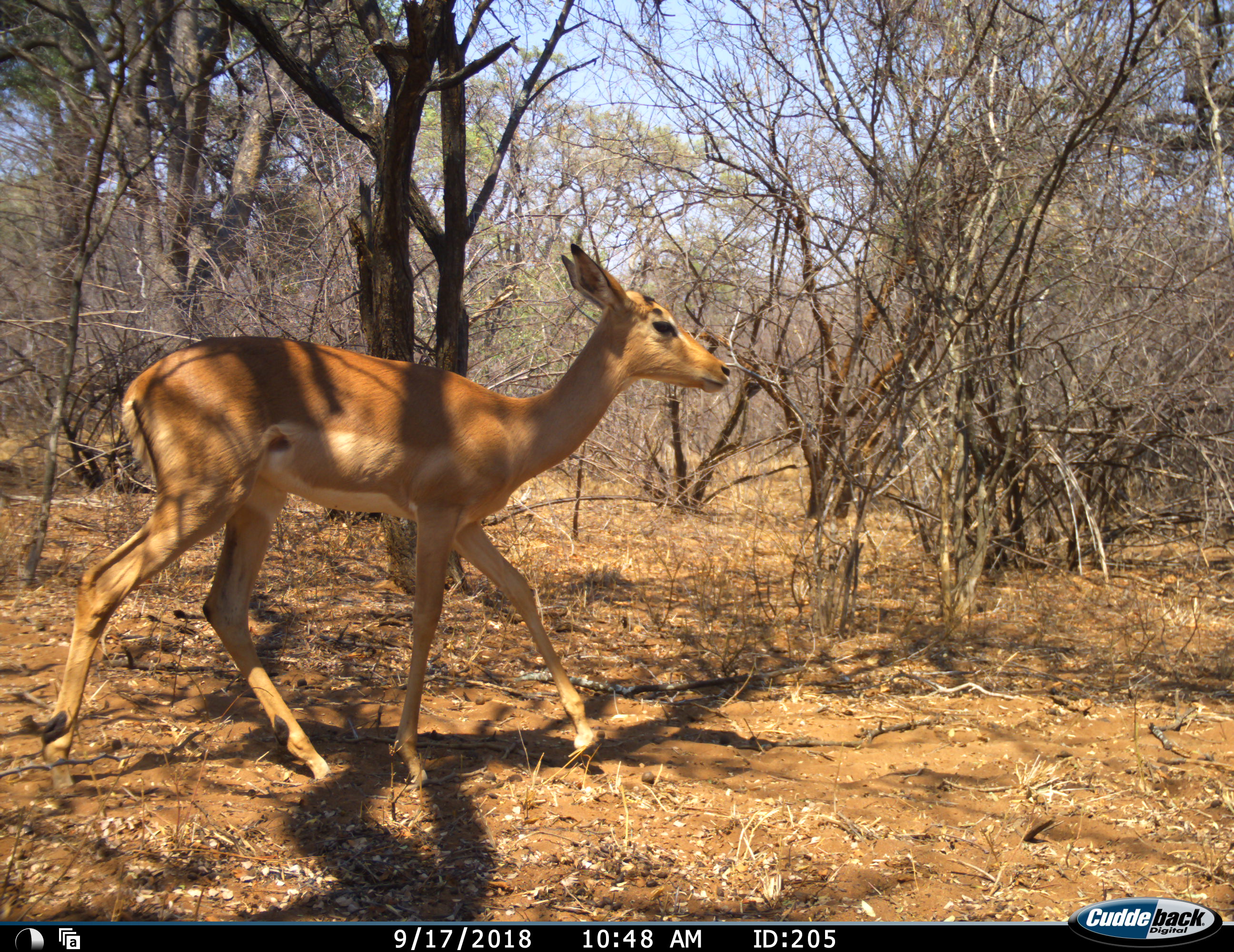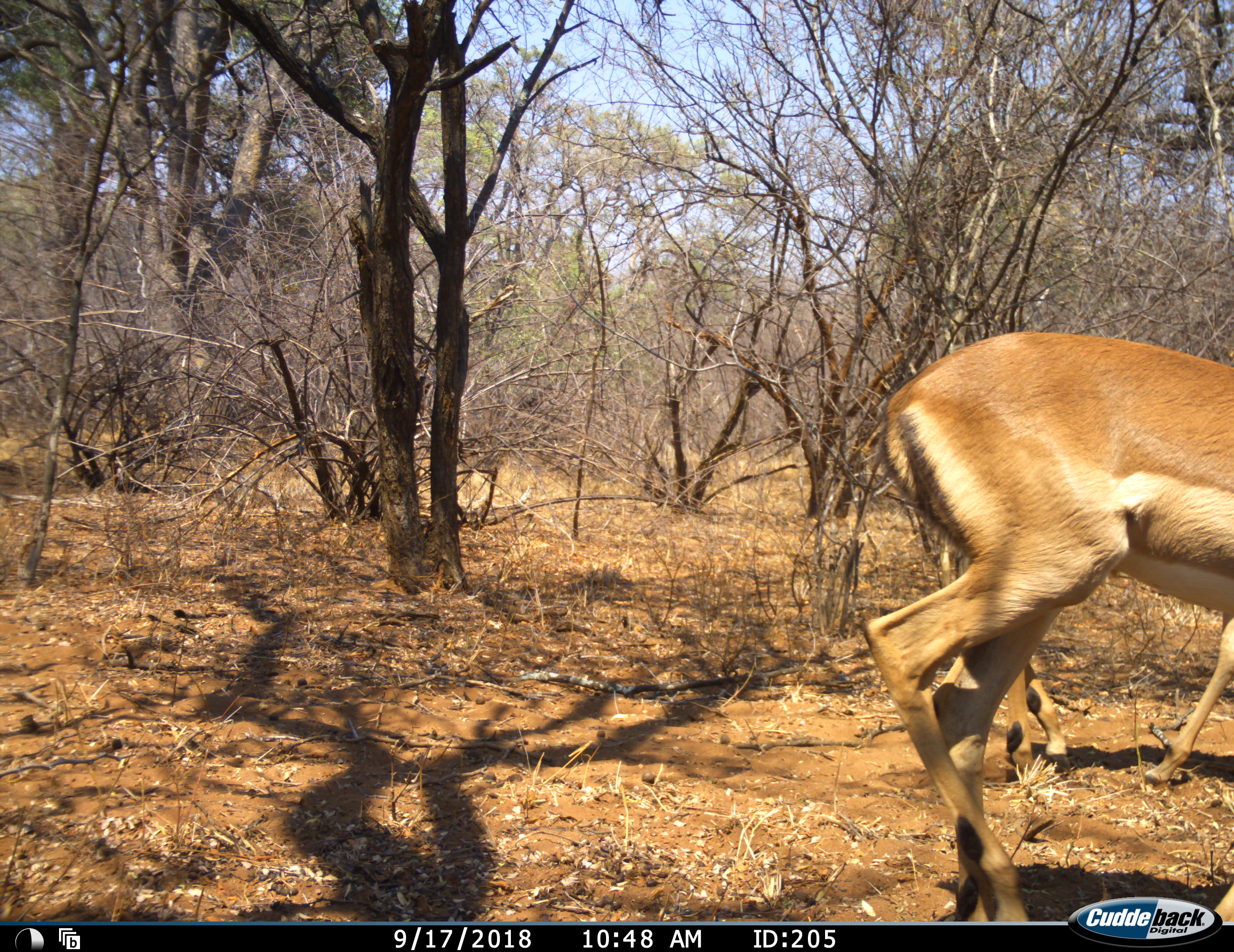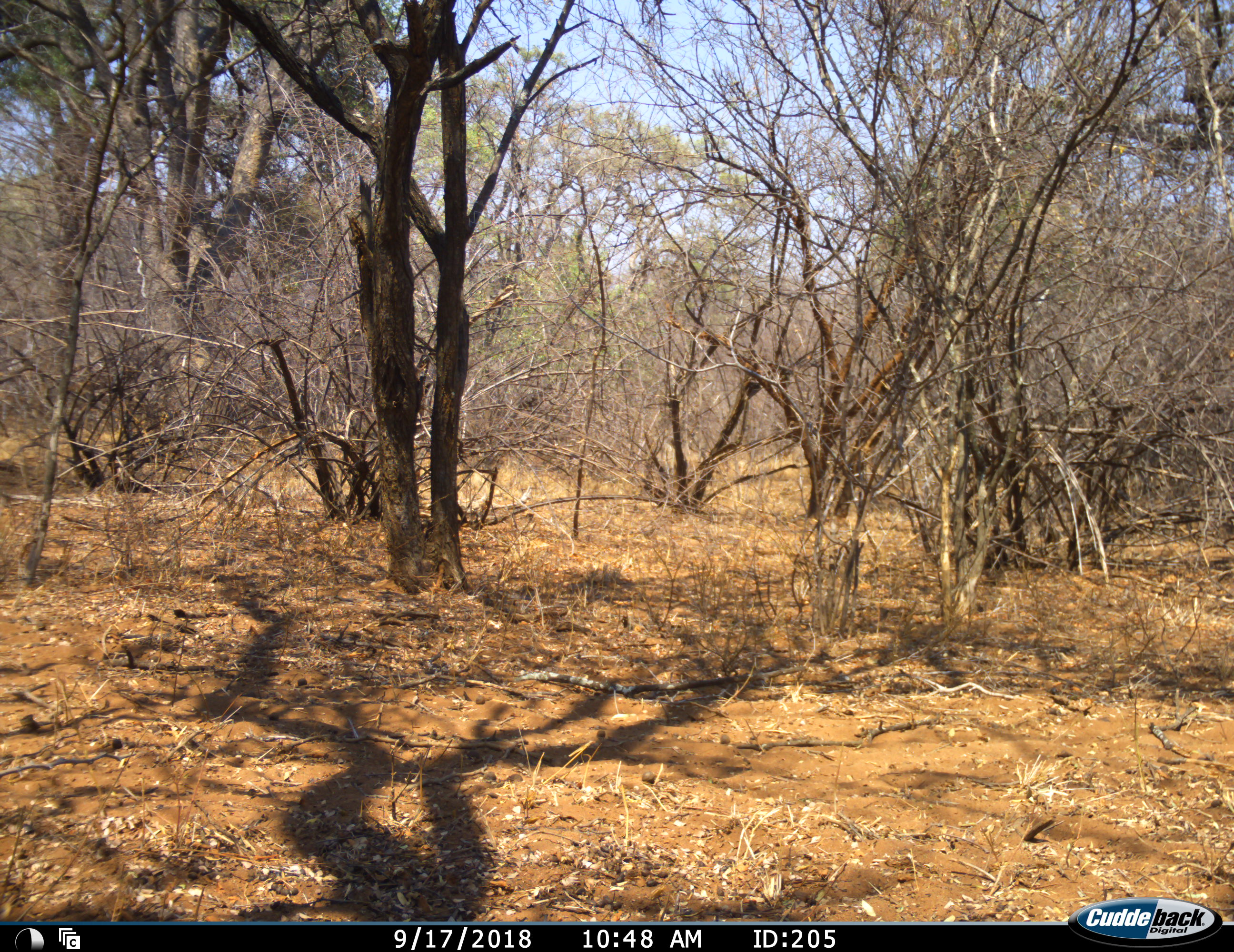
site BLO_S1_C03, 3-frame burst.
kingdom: Animalia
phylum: Chordata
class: Mammalia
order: Artiodactyla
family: Bovidae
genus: Aepyceros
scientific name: Aepyceros melampus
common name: impala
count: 1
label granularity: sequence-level